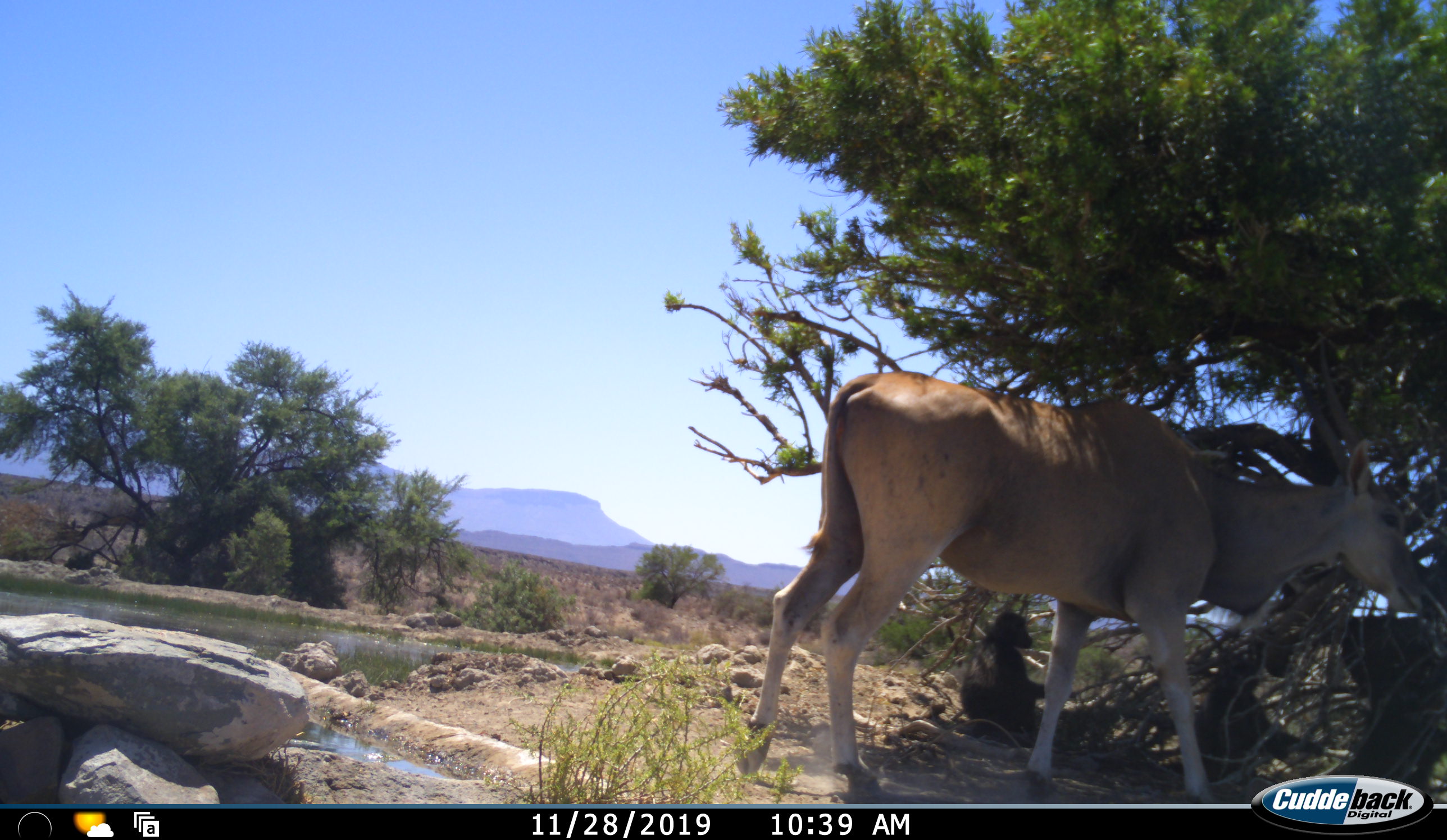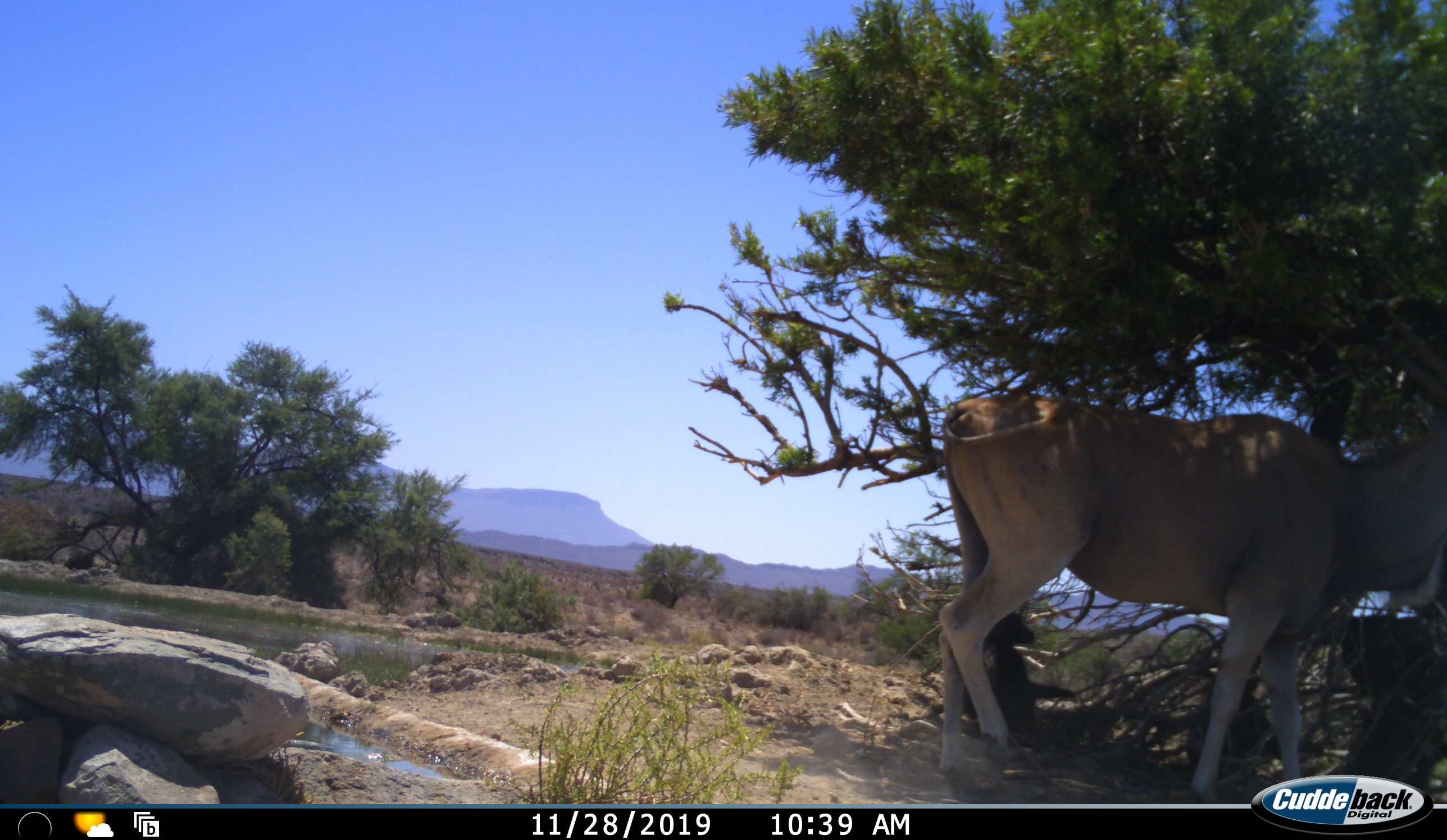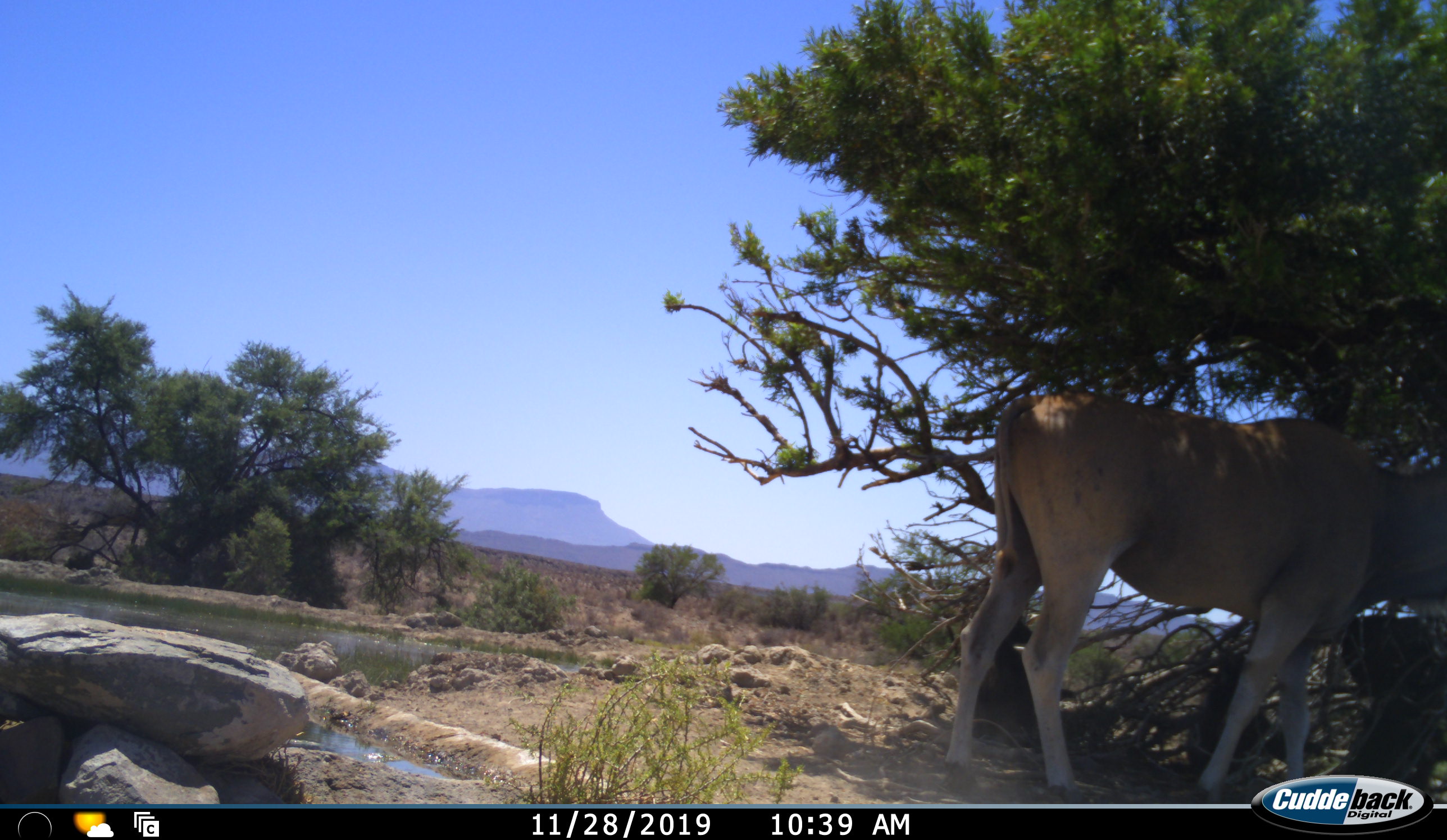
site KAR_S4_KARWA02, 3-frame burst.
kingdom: Animalia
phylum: Chordata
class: Mammalia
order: Artiodactyla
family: Bovidae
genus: Tragelaphus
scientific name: Tragelaphus oryx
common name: eland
Eland (Tragelaphus oryx), count 1. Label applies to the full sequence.